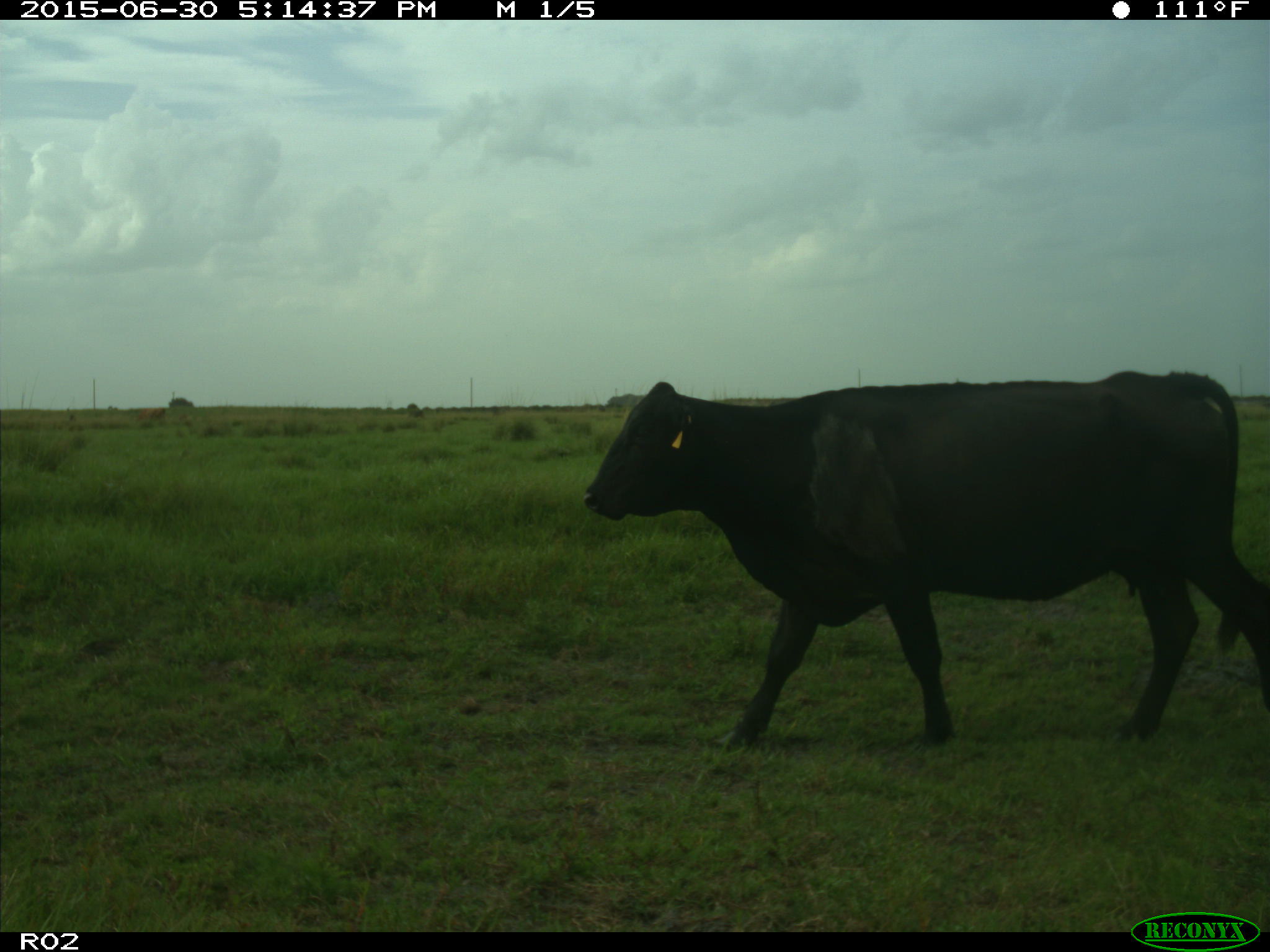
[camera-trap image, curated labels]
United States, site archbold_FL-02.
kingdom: Animalia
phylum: Chordata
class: Mammalia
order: Artiodactyla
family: Bovidae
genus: Bos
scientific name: Bos taurus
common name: domestic cow